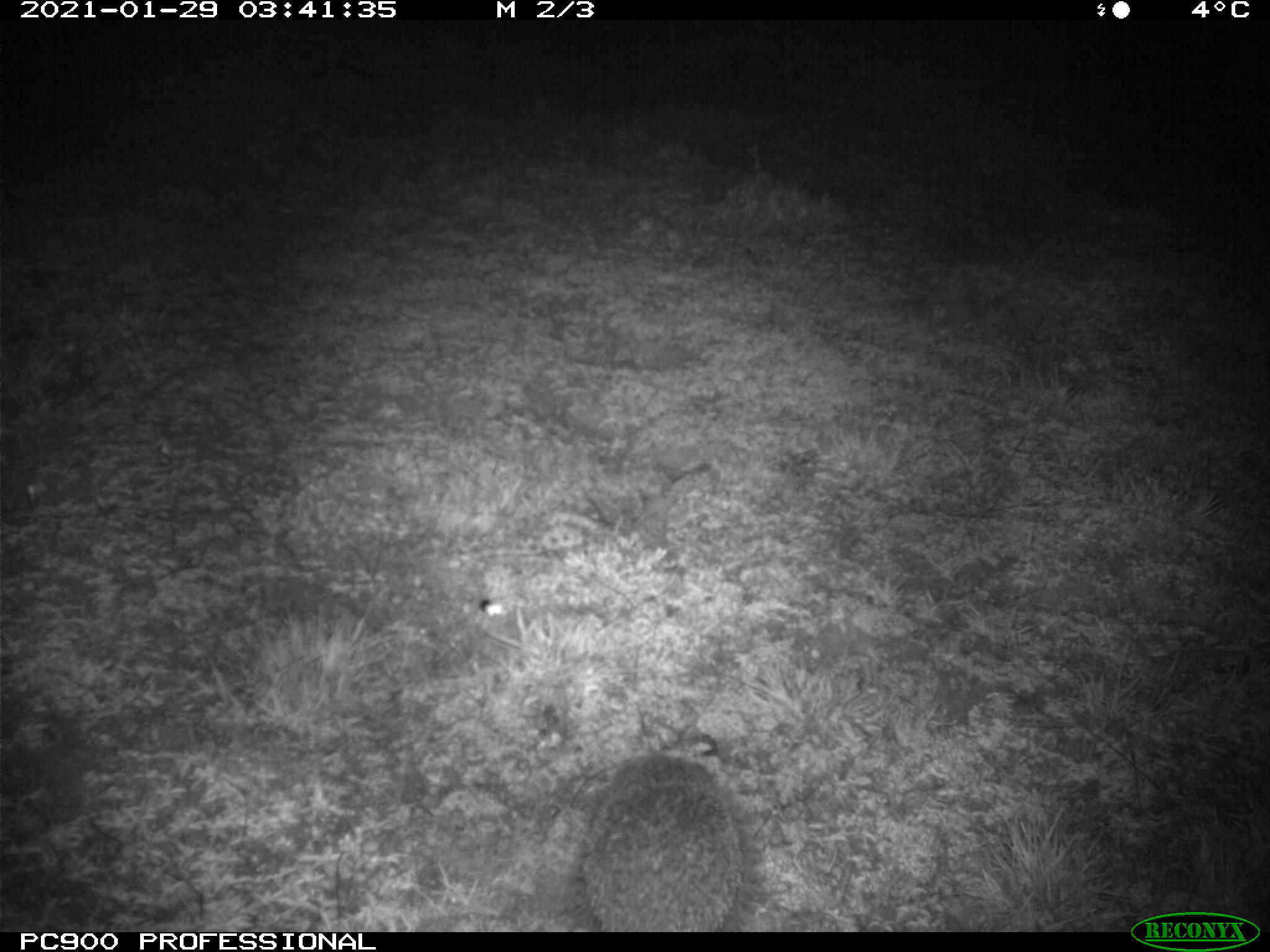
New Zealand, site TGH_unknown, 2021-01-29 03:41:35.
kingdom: Animalia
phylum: Chordata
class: Mammalia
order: Eulipotyphla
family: Erinaceidae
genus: Erinaceus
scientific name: Erinaceus europaeus europaeus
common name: european hedgehog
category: hedgehog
Hedgehog (european hedgehog) (Erinaceus europaeus europaeus).